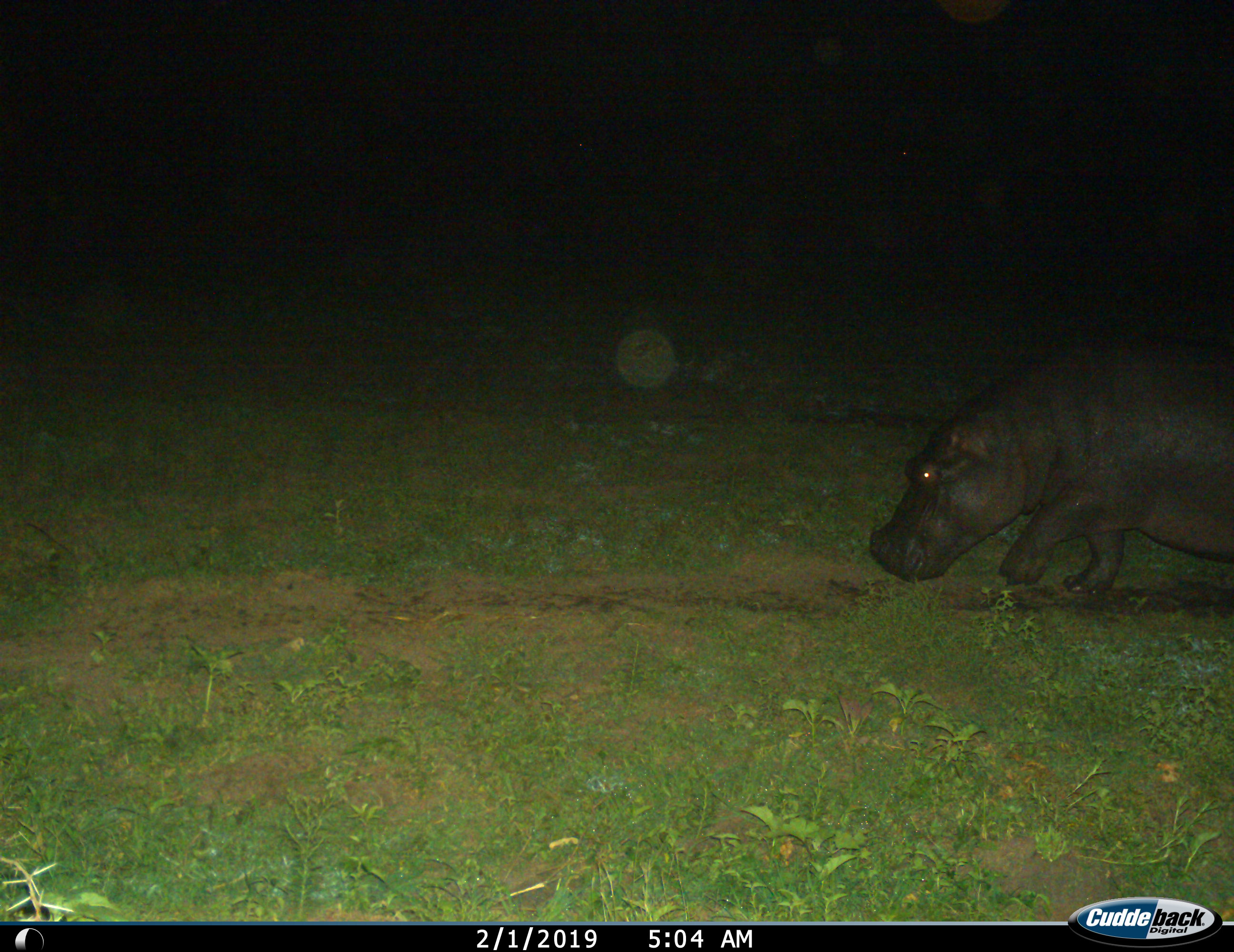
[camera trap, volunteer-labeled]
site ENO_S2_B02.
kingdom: Animalia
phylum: Chordata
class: Mammalia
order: Artiodactyla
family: Hippopotamidae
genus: Hippopotamus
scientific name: Hippopotamus amphibius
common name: hippopotamus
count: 1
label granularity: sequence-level